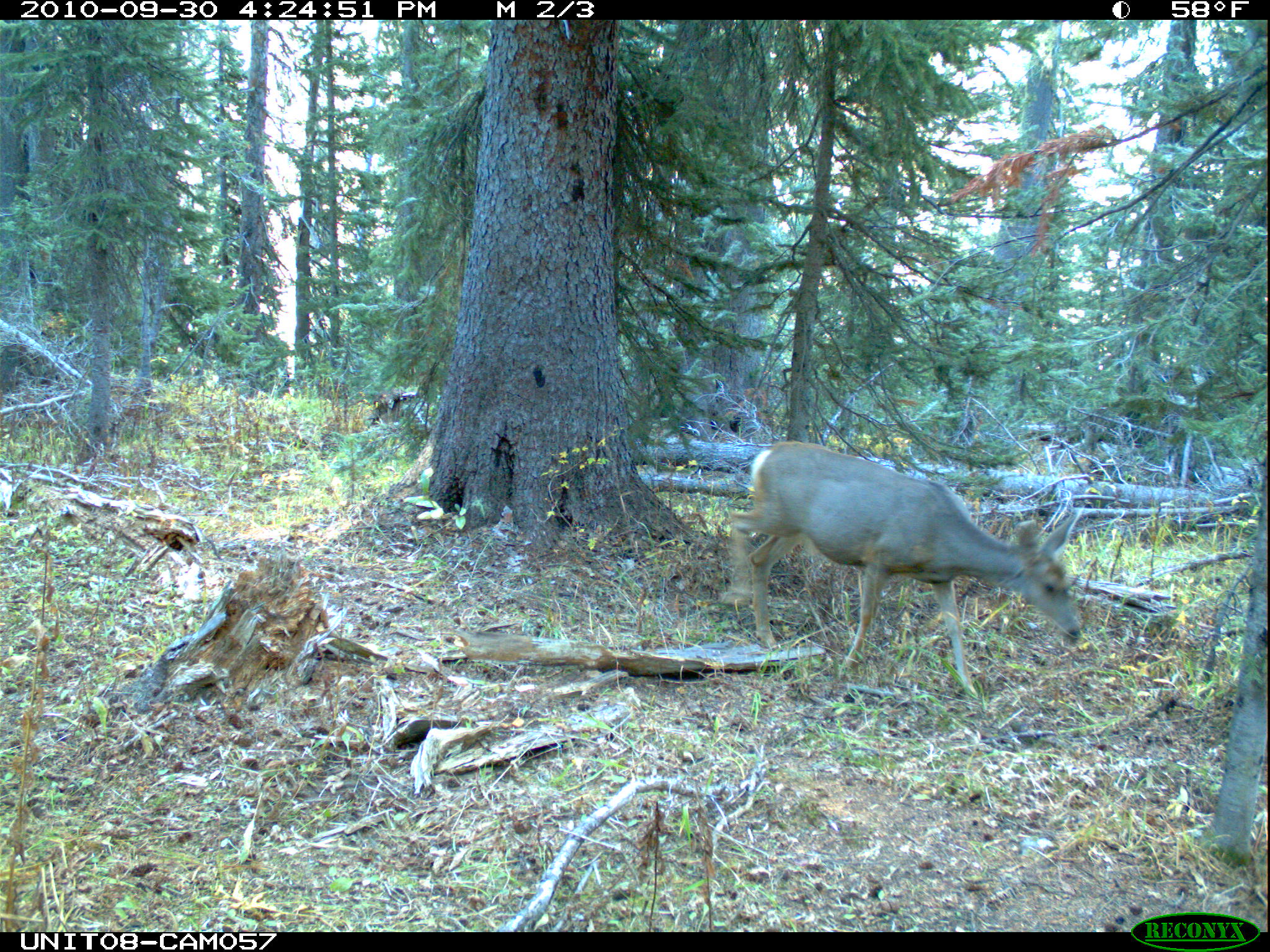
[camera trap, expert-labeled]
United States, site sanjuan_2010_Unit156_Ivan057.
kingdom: Animalia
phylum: Chordata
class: Mammalia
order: Artiodactyla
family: Cervidae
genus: Odocoileus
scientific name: Odocoileus hemionus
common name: mule deer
Odocoileus hemionus (mule deer).